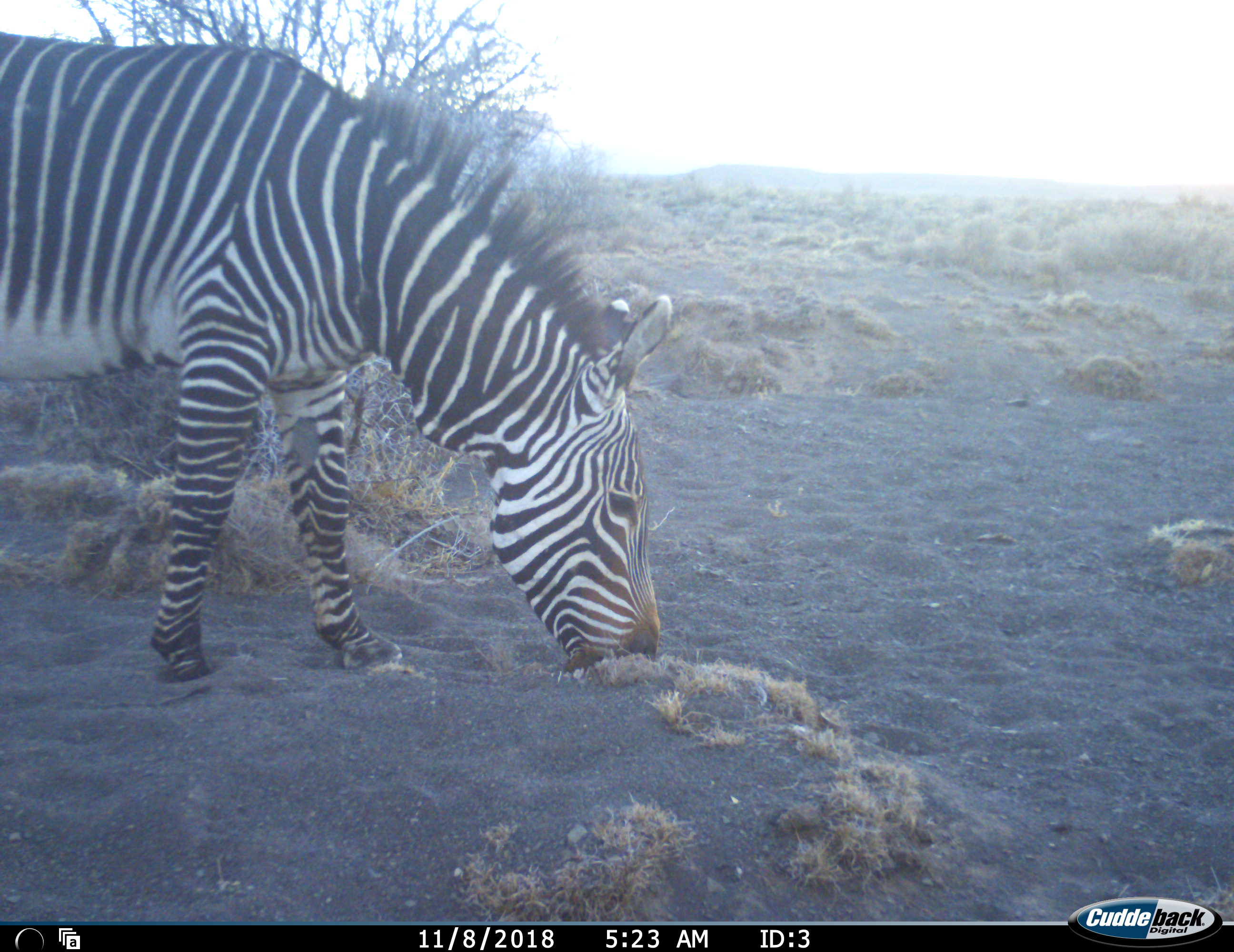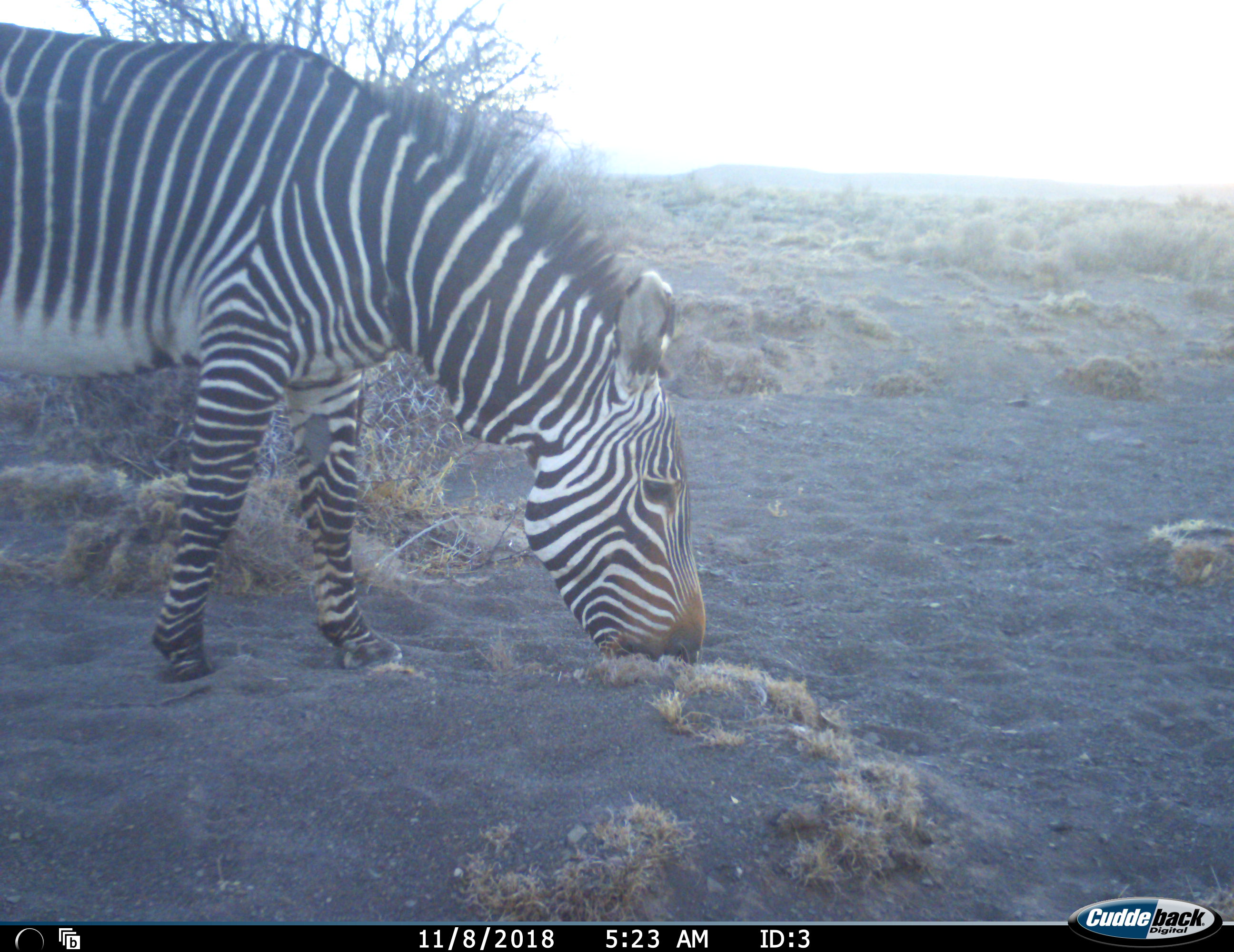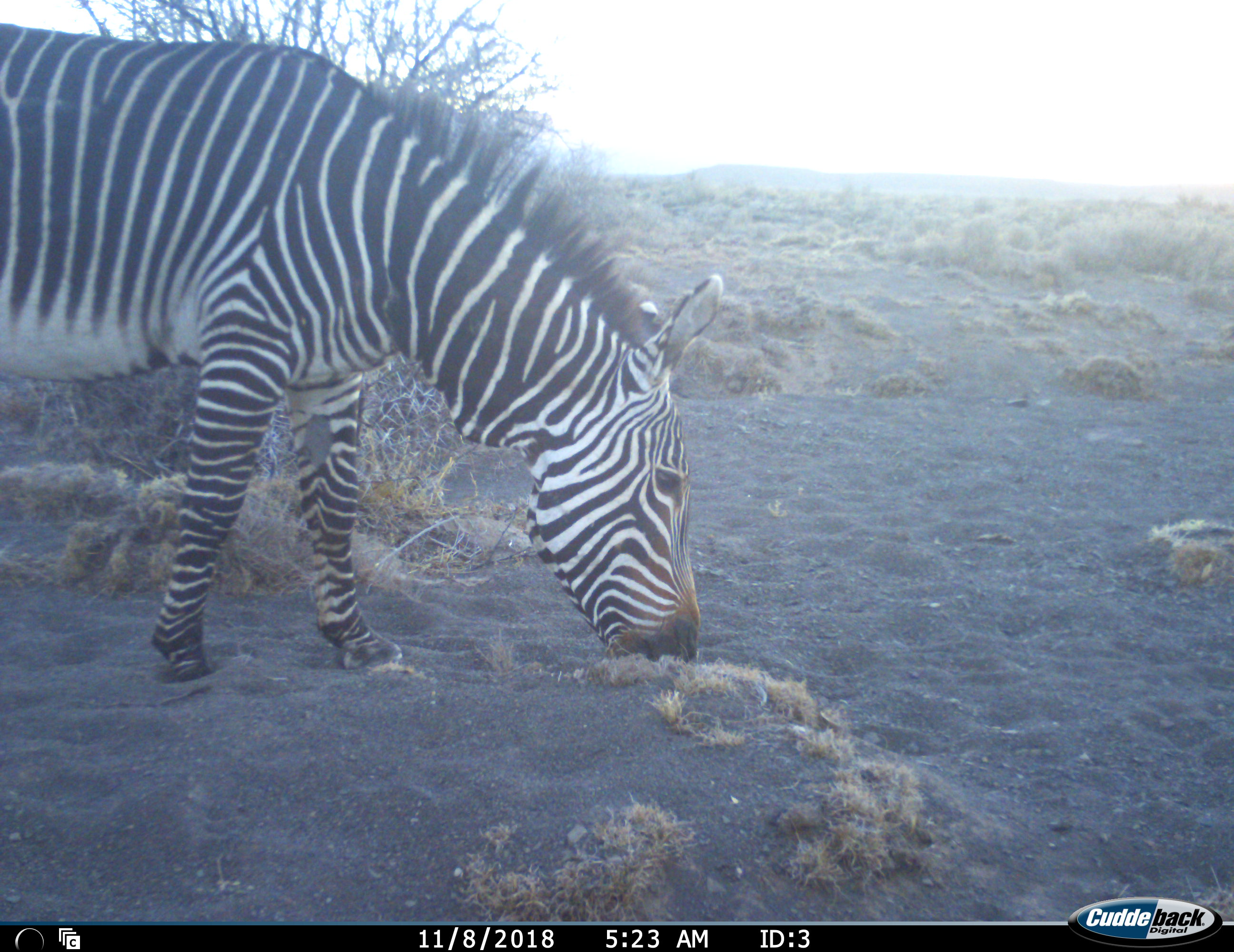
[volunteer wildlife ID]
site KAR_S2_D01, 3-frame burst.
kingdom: Animalia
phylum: Chordata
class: Mammalia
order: Perissodactyla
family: Equidae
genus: Equus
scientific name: Equus zebra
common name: mountain zebra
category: zebramountain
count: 1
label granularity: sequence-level